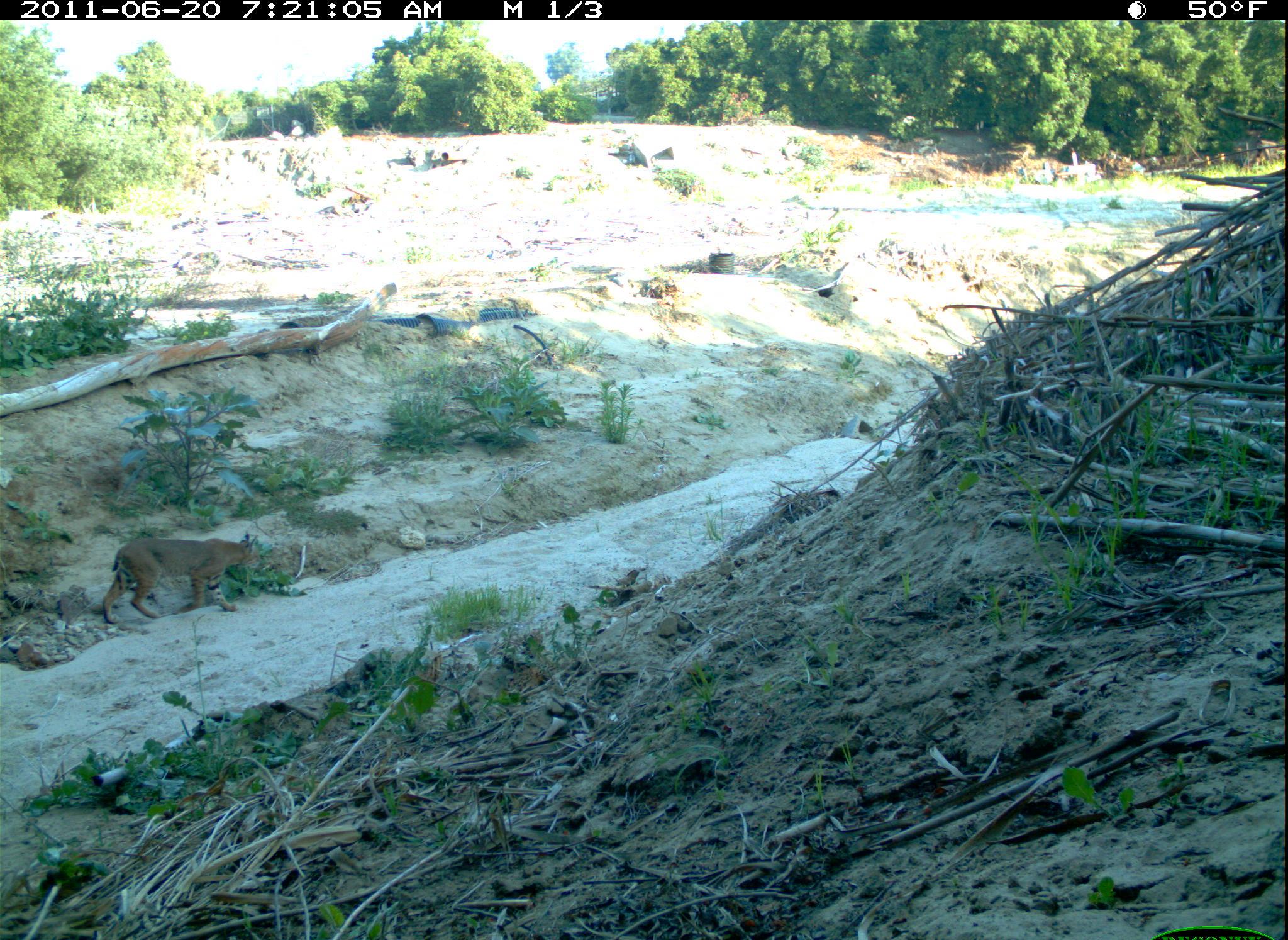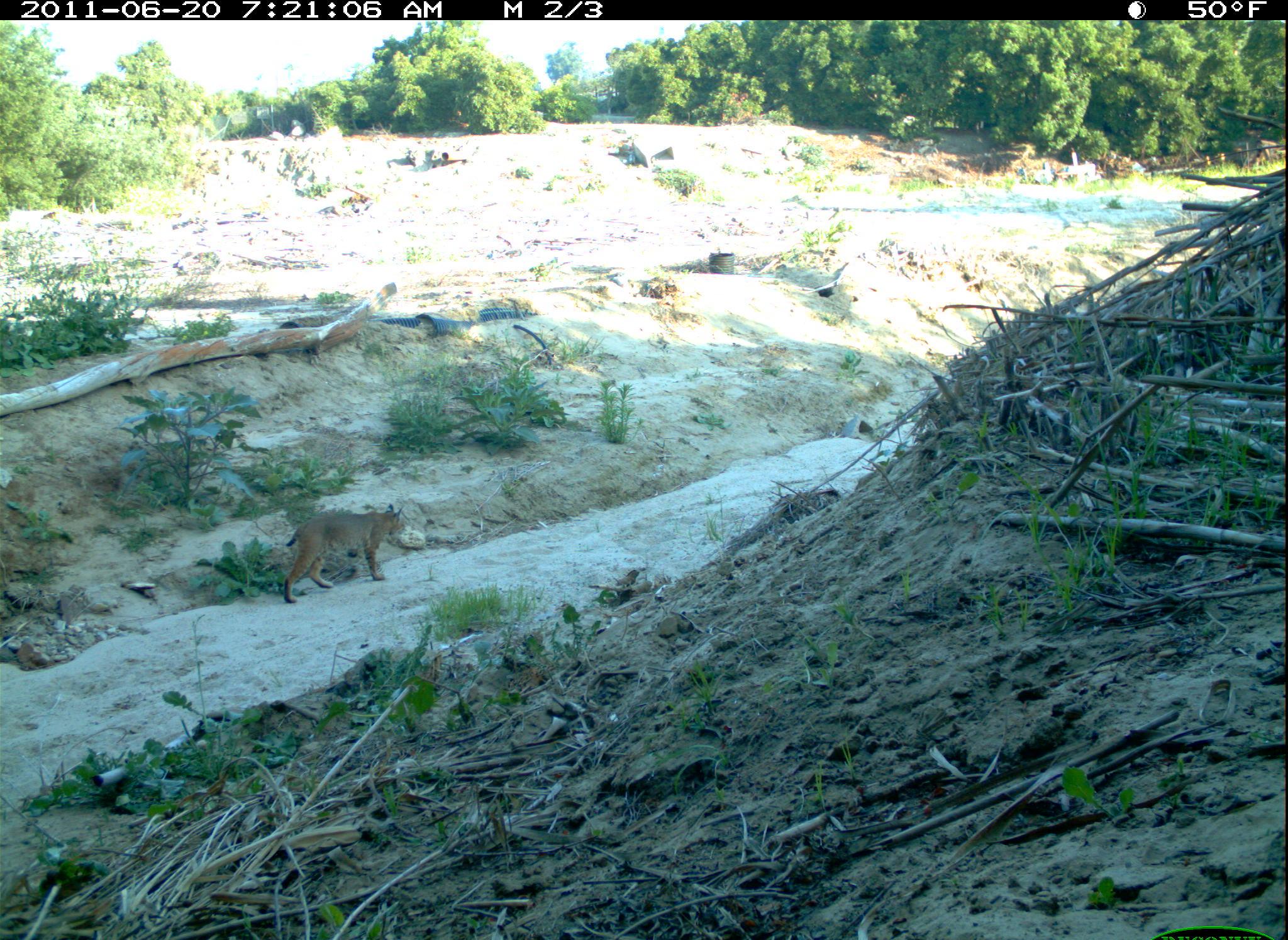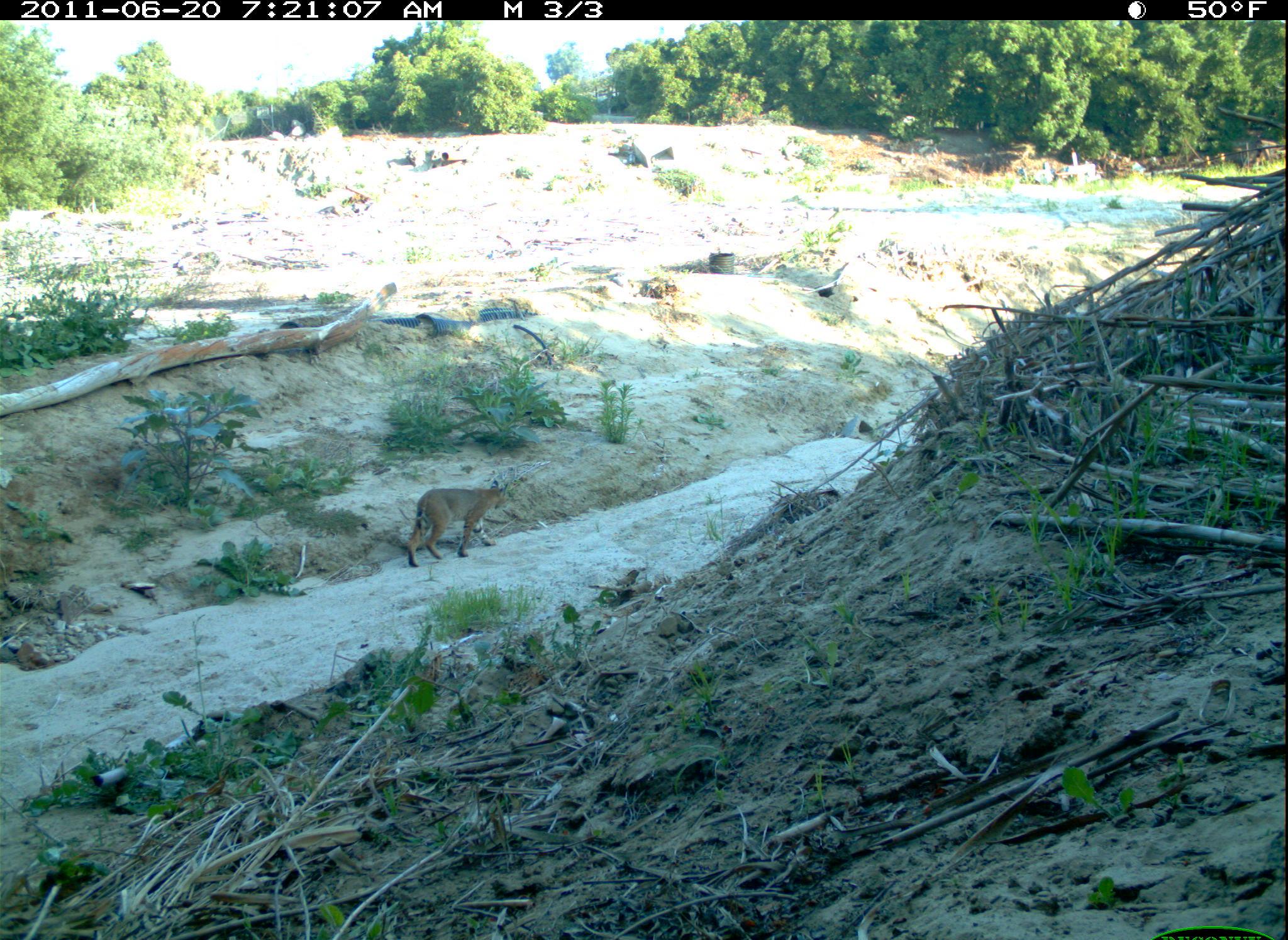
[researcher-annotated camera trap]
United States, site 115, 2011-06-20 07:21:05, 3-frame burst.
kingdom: Animalia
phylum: Chordata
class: Mammalia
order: Carnivora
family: Felidae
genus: Lynx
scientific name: Lynx rufus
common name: bobcat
Bobcat (Lynx rufus).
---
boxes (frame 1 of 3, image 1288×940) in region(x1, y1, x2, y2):
bobcat: region(82, 525, 267, 641)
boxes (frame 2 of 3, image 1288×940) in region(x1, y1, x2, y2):
bobcat: region(275, 491, 423, 609)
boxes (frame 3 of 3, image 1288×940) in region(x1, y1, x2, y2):
bobcat: region(390, 470, 517, 577)